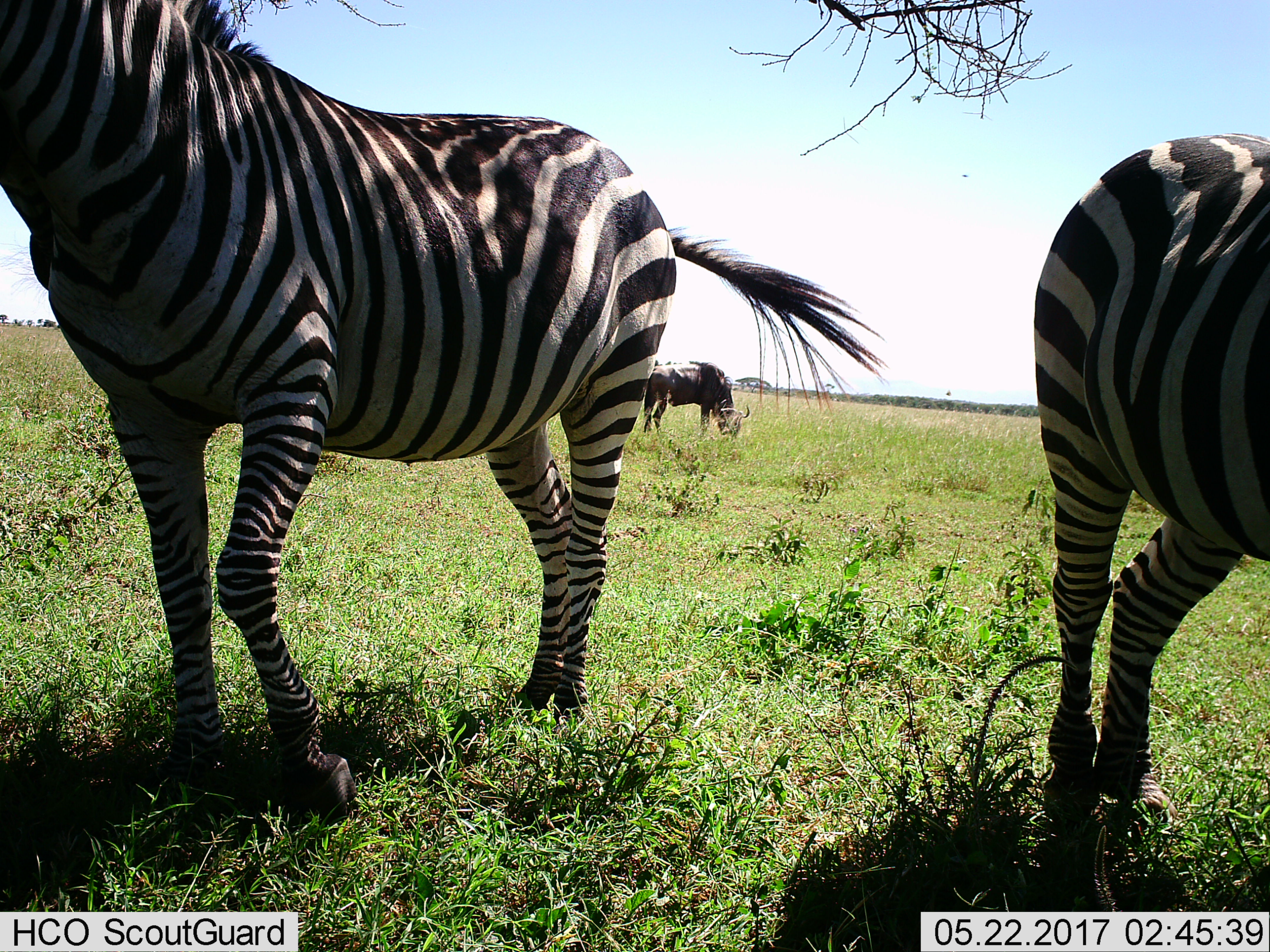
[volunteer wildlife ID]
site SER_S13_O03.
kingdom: Animalia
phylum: Chordata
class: Mammalia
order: Perissodactyla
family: Equidae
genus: Equus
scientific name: Equus quagga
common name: plains zebra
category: zebraplains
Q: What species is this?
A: Zebraplains (plains zebra) (Equus quagga).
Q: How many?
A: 2.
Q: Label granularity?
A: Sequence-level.